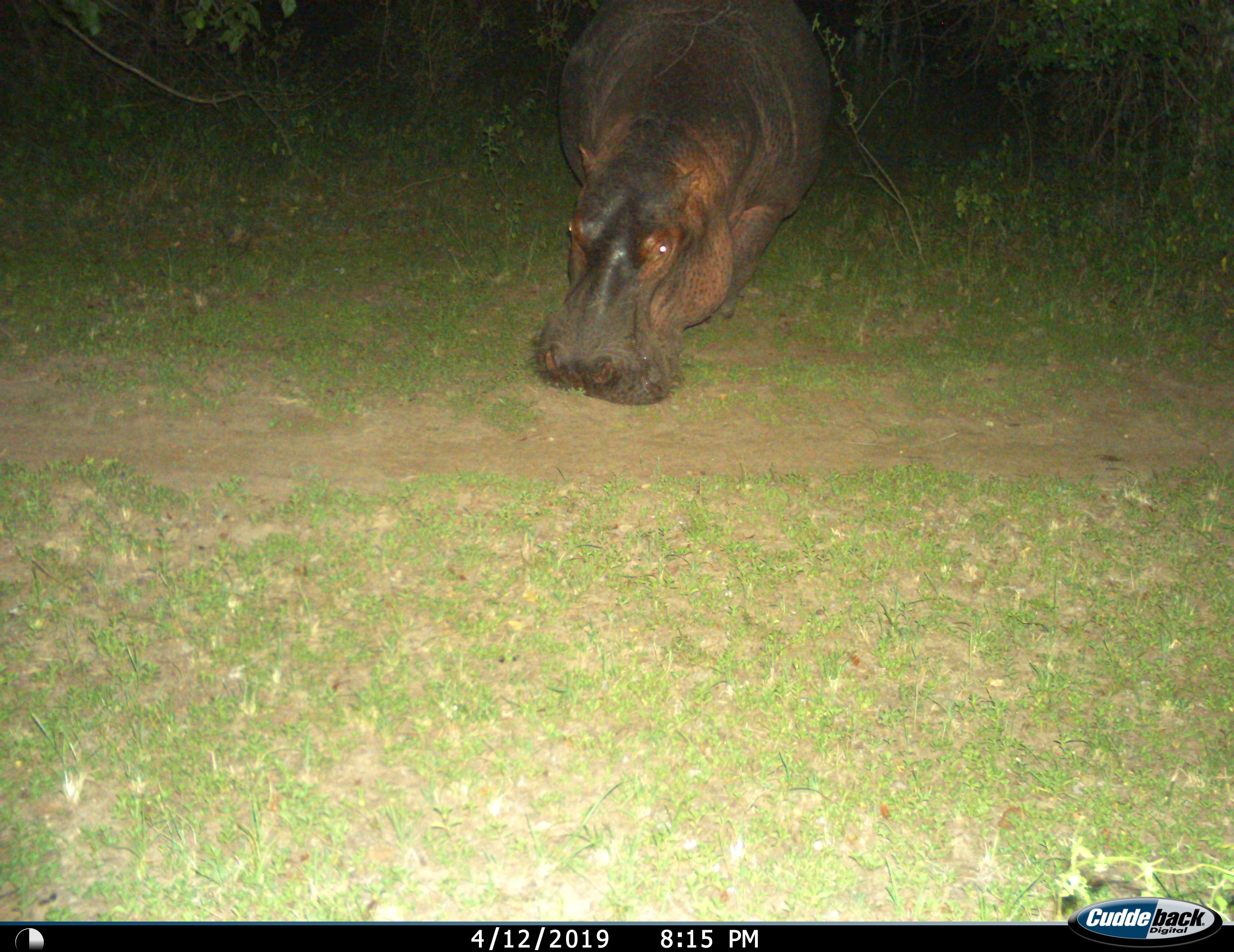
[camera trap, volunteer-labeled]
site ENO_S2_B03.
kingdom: Animalia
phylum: Chordata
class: Mammalia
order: Artiodactyla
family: Hippopotamidae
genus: Hippopotamus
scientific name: Hippopotamus amphibius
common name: hippopotamus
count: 1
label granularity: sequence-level